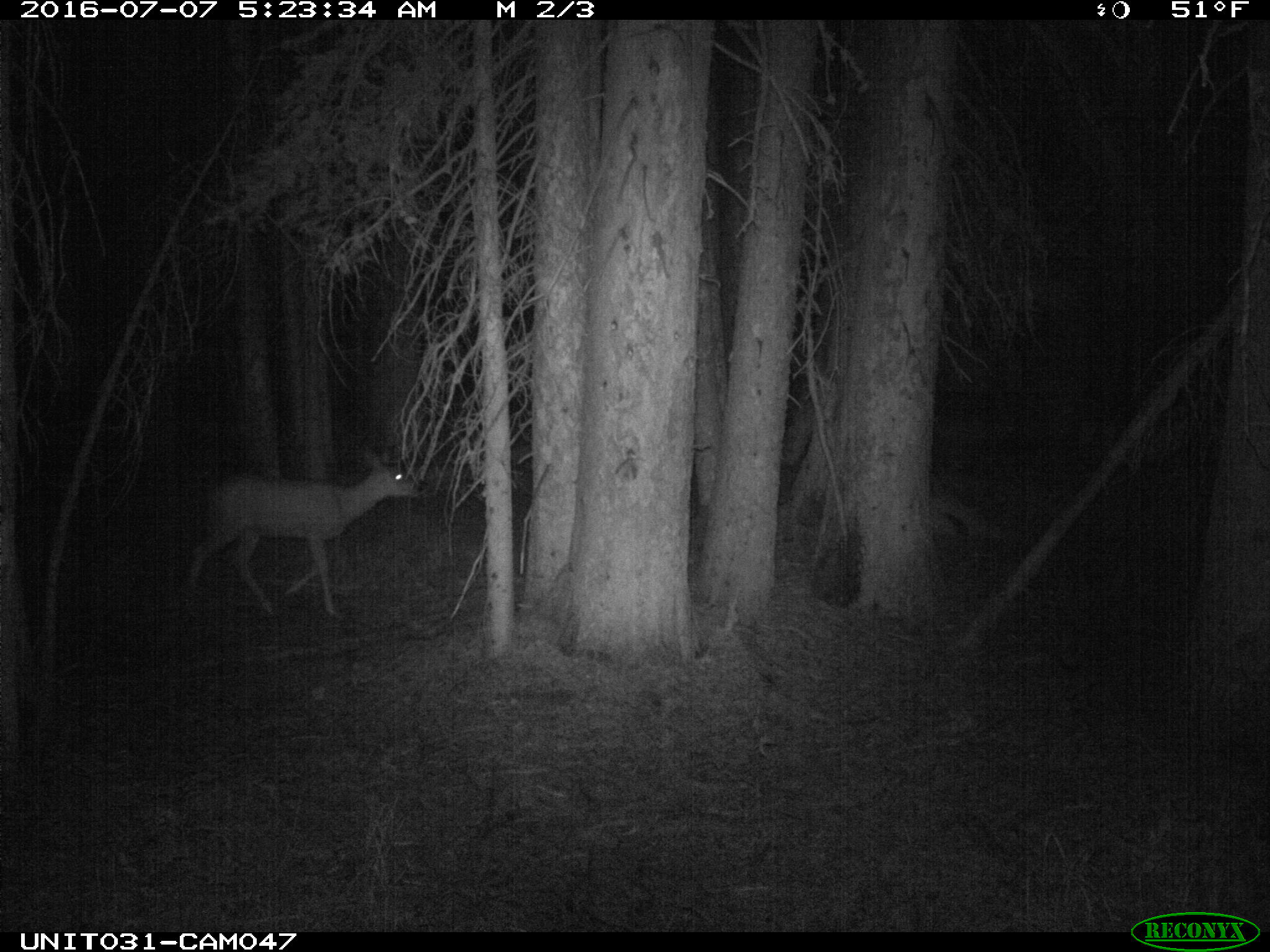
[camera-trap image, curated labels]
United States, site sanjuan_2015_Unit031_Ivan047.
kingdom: Animalia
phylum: Chordata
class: Mammalia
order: Artiodactyla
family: Cervidae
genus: Odocoileus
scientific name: Odocoileus hemionus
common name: mule deer